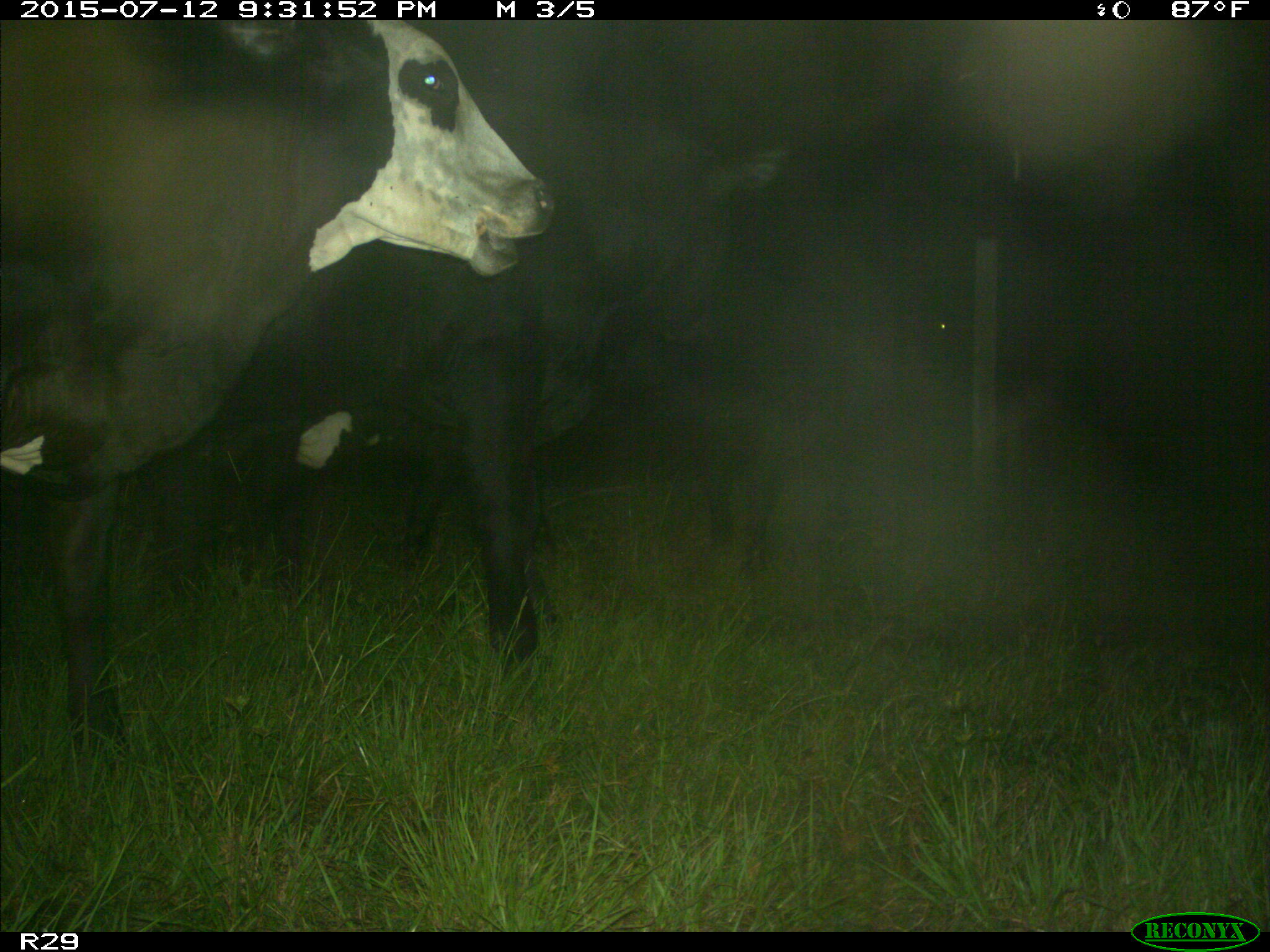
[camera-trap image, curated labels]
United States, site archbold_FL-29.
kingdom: Animalia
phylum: Chordata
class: Mammalia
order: Artiodactyla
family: Bovidae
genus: Bos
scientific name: Bos taurus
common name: domestic cow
Bos taurus (domestic cow).